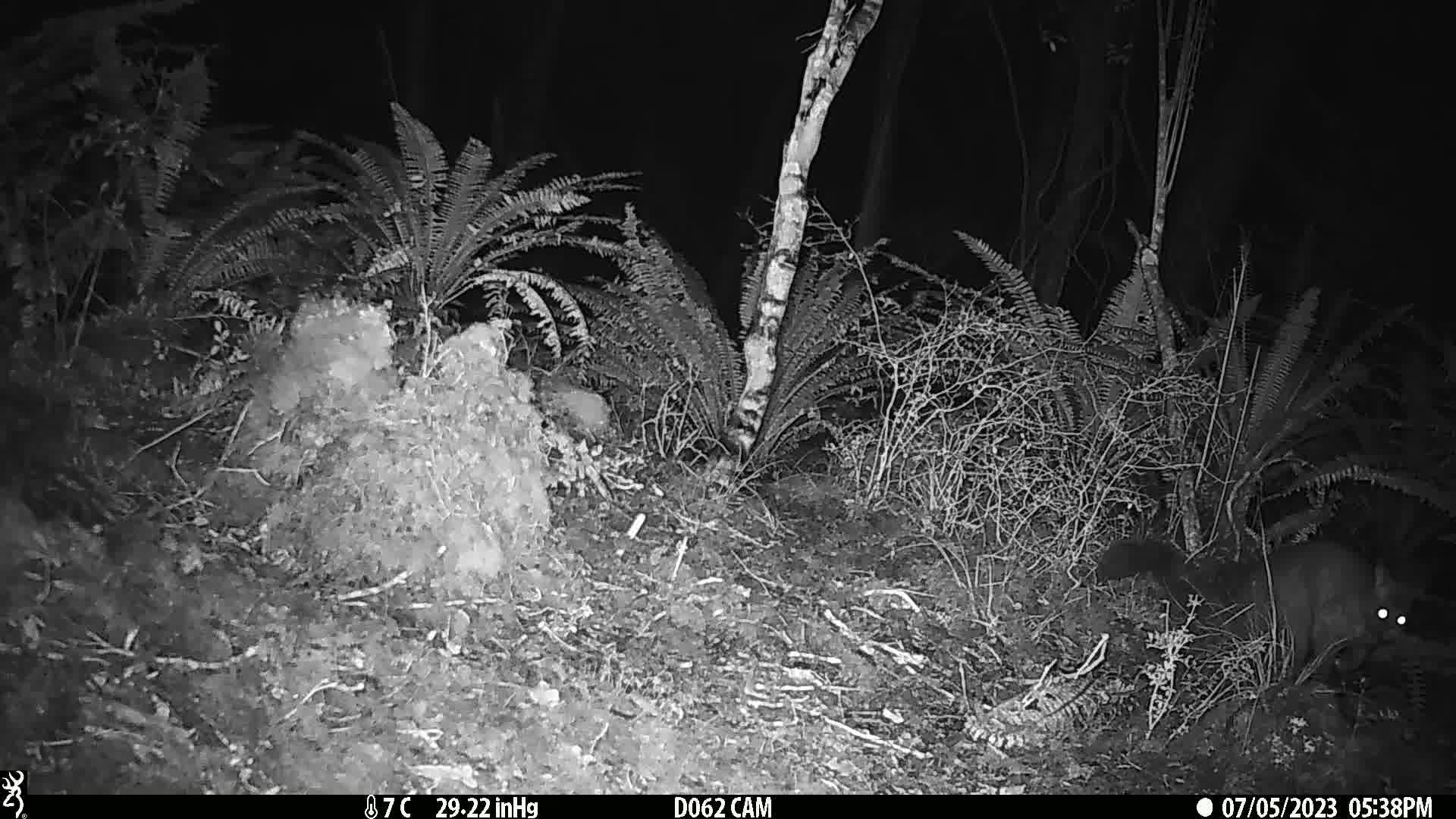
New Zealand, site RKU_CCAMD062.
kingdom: Animalia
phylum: Chordata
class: Mammalia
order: Diprotodontia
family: Phalangeridae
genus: Trichosurus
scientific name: Trichosurus vulpecula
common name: common brushtail possum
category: possum